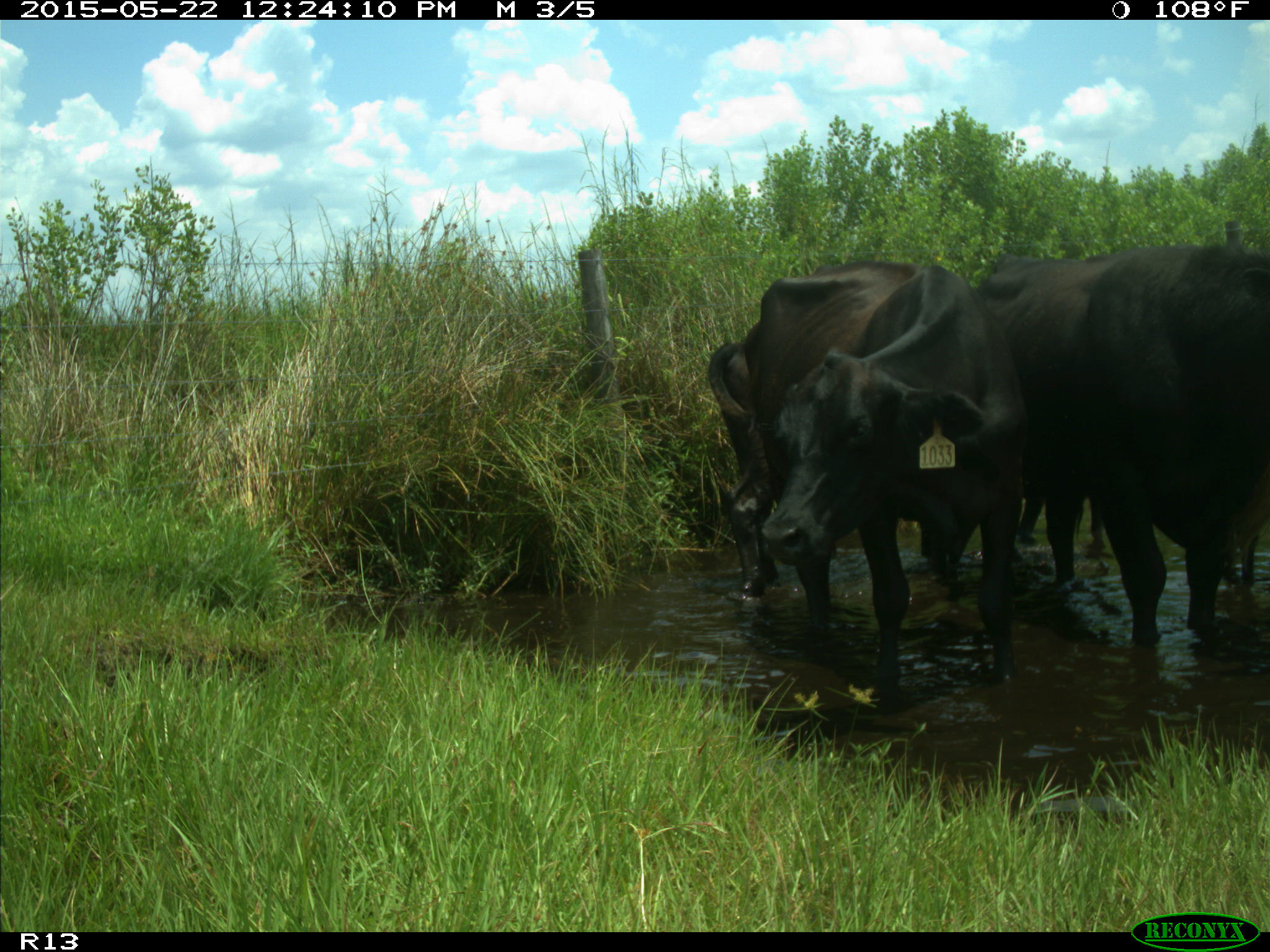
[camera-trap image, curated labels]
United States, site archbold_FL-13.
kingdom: Animalia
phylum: Chordata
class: Mammalia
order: Artiodactyla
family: Bovidae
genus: Bos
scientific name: Bos taurus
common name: domestic cow